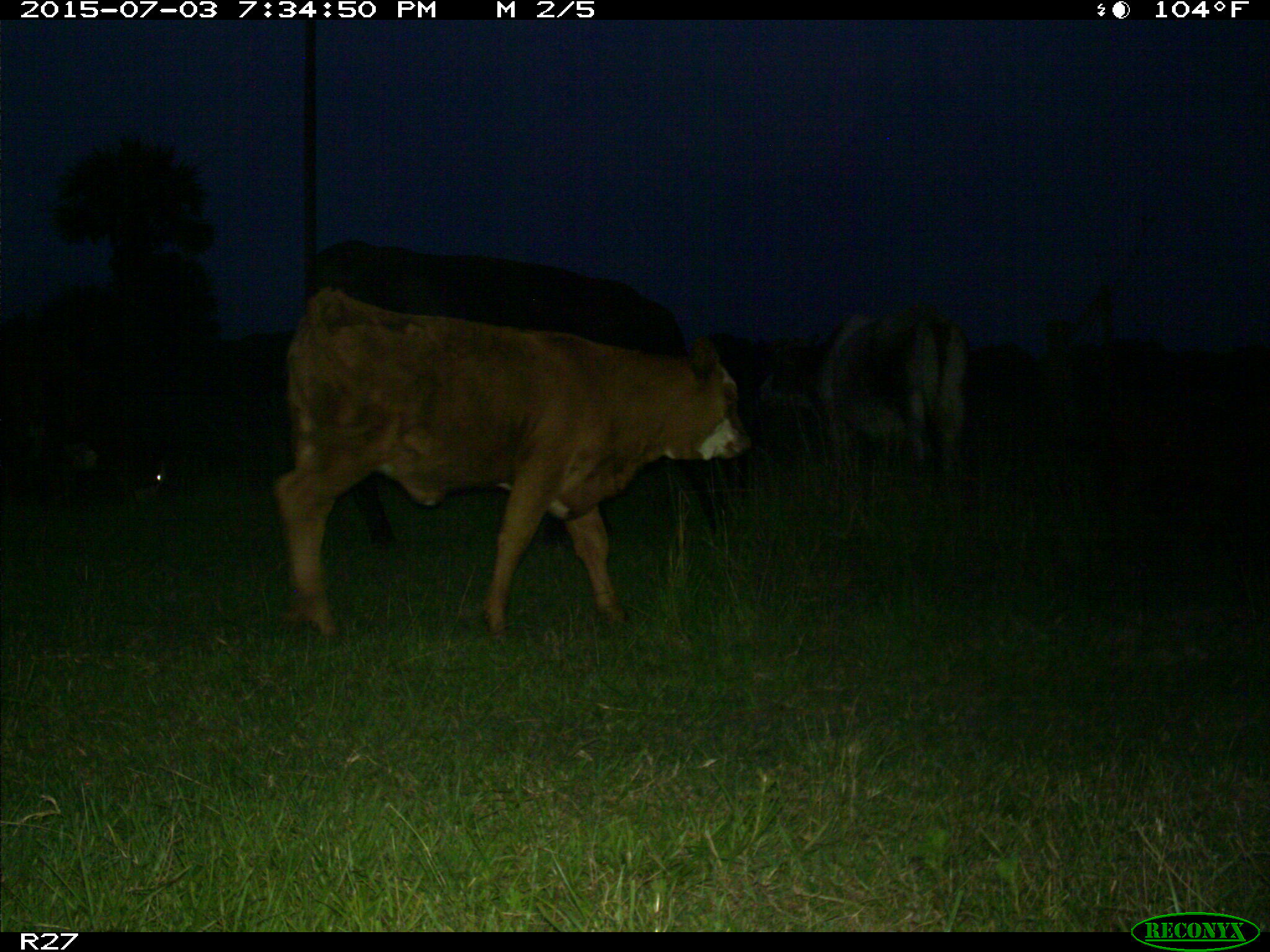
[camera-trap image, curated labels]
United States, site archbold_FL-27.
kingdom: Animalia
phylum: Chordata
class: Mammalia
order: Artiodactyla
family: Bovidae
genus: Bos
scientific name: Bos taurus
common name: domestic cow